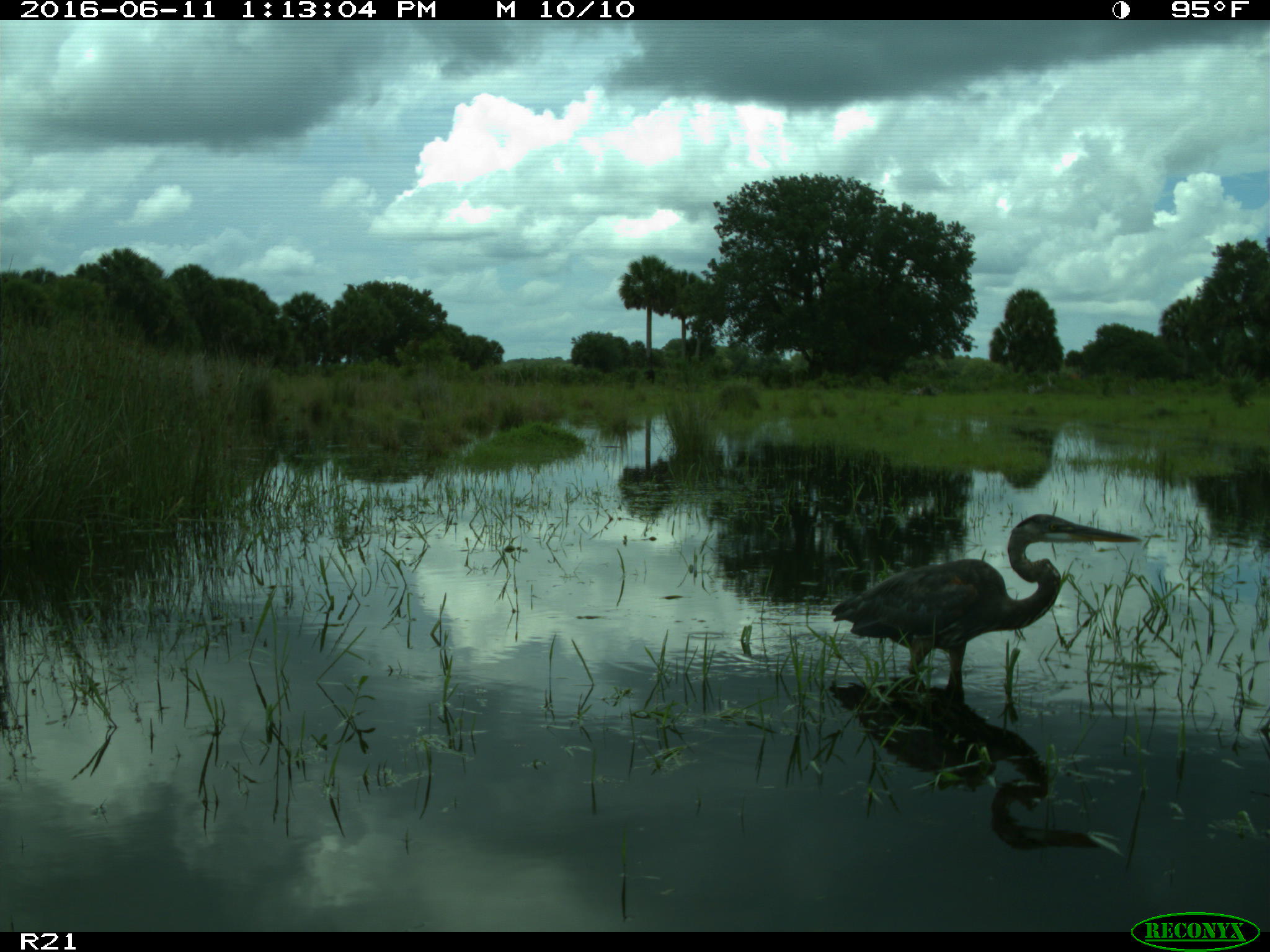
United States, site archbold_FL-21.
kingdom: Animalia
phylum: Chordata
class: Aves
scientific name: Aves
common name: birds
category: unidentified bird